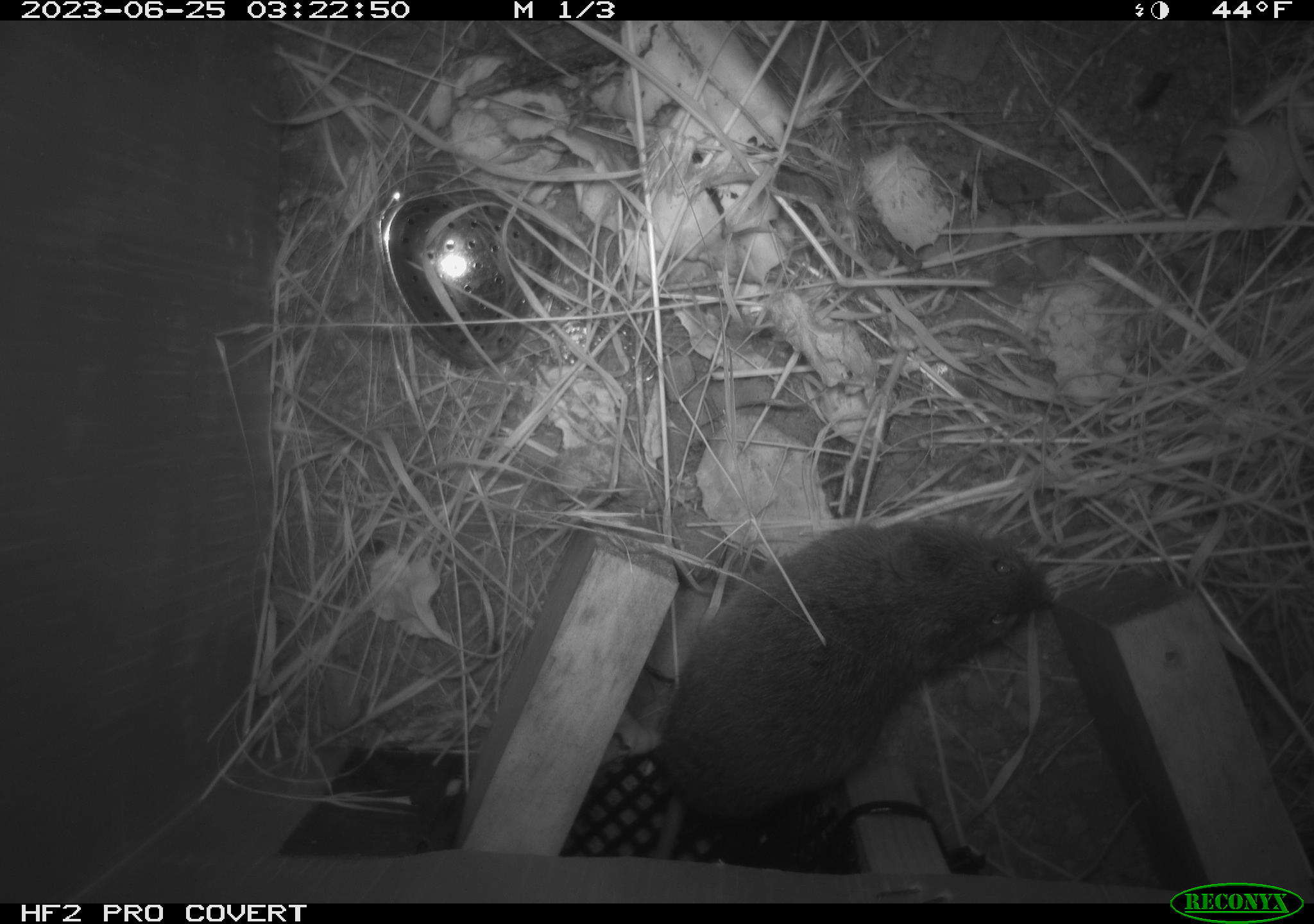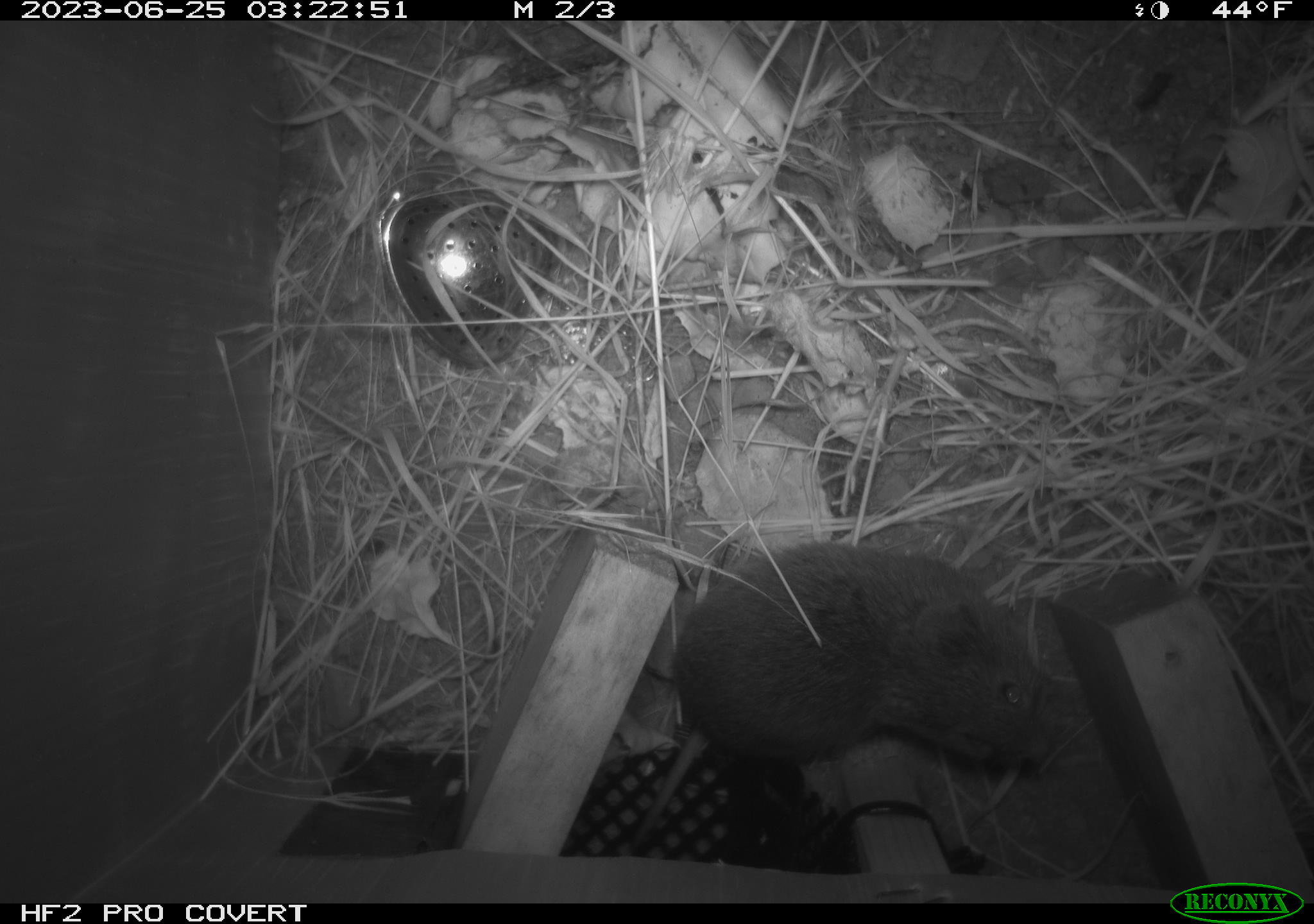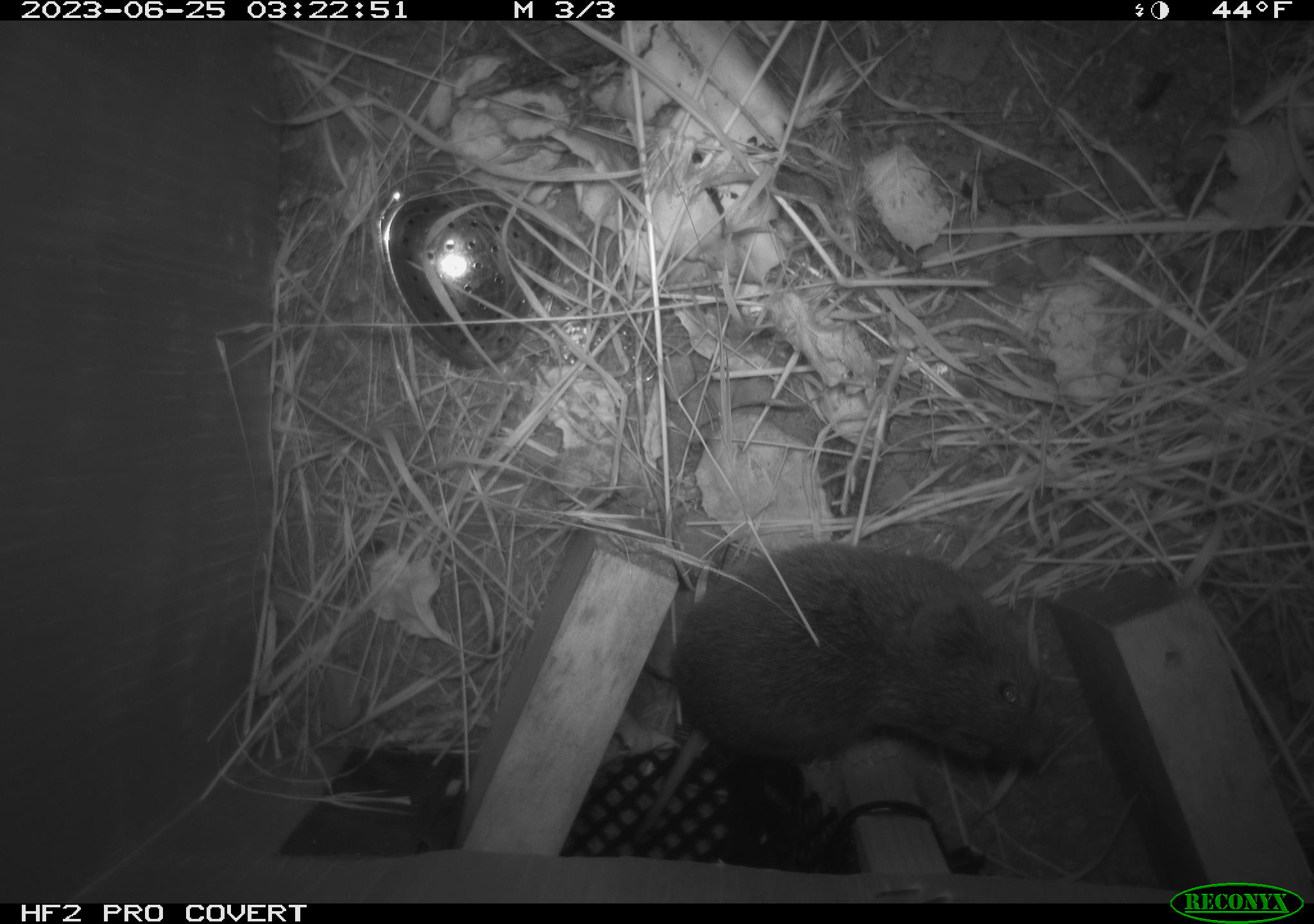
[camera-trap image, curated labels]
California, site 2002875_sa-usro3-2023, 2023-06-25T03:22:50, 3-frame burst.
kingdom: Animalia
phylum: Chordata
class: Mammalia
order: Rodentia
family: Cricetidae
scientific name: Arvicolinae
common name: voles, lemmings, and muskrats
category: arvicolinae subfamily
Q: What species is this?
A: Arvicolinae subfamily (voles, lemmings, and muskrats) (Arvicolinae).